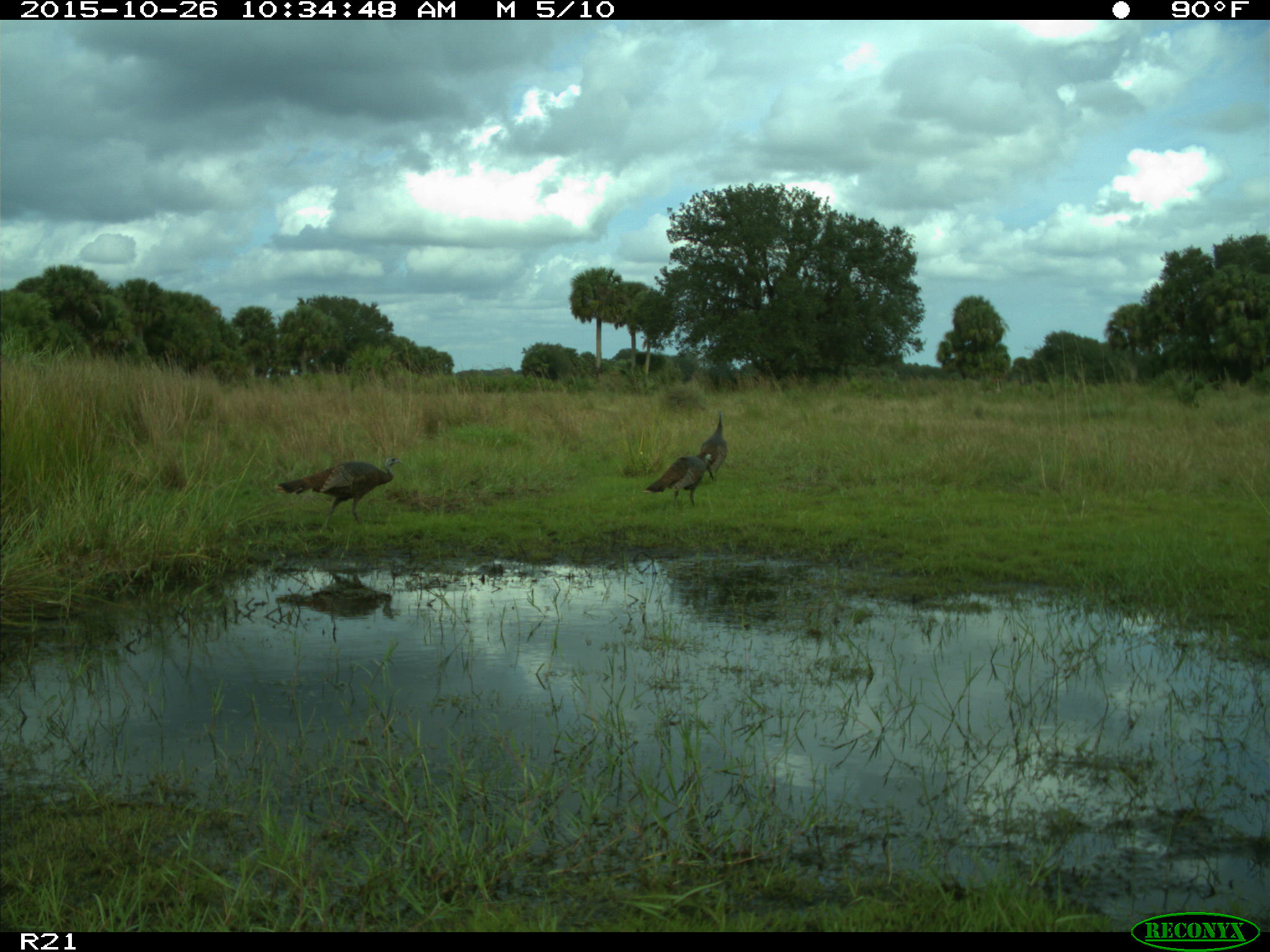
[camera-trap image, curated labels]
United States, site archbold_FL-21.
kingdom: Animalia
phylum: Chordata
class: Aves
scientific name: Aves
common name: birds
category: unidentified bird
Unidentified bird (birds) (Aves).